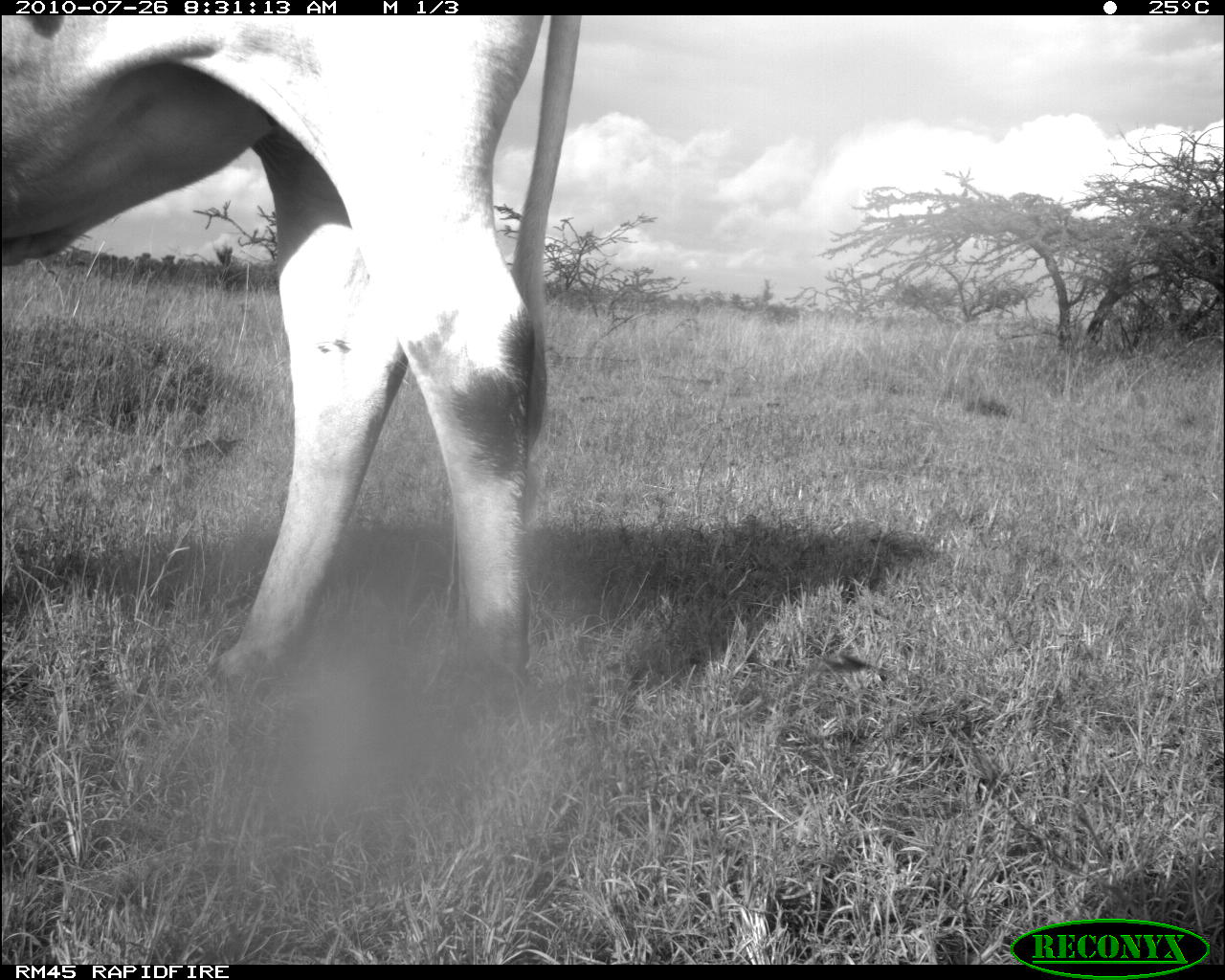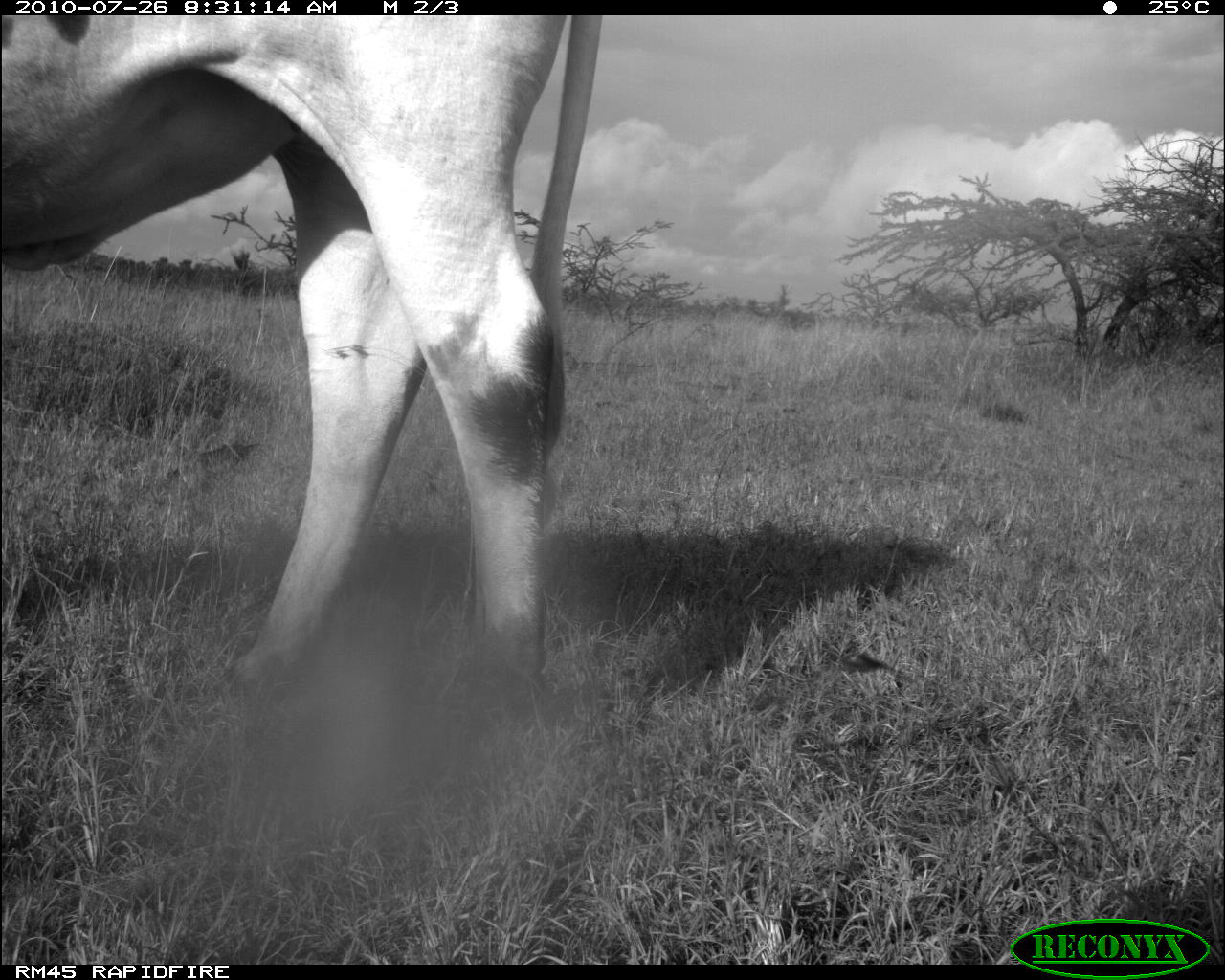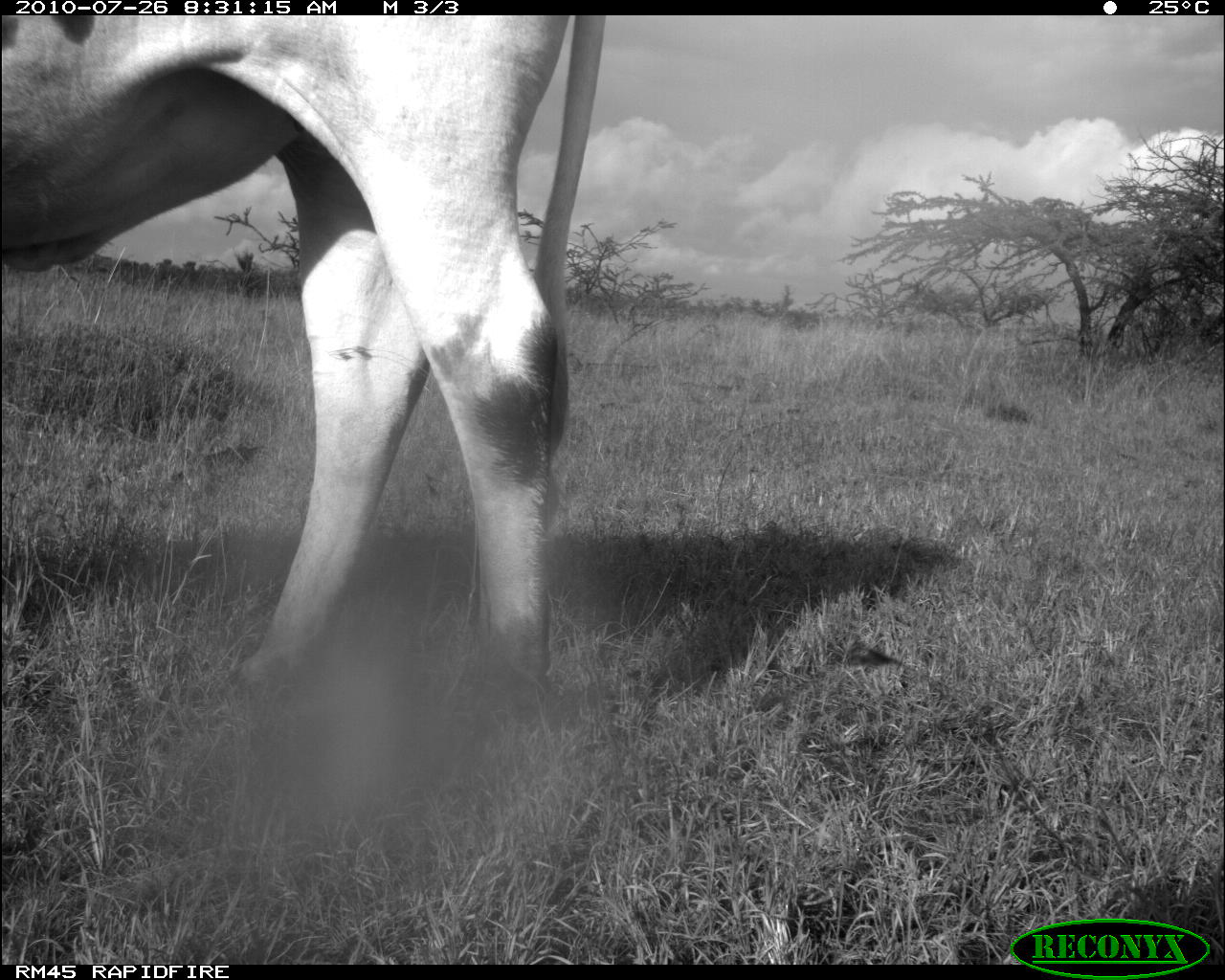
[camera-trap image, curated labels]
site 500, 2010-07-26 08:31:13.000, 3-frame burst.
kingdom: Animalia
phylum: Chordata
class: Mammalia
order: Artiodactyla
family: Bovidae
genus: Tragelaphus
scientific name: Tragelaphus oryx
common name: eland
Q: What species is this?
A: Tragelaphus oryx (eland).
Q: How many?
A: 1.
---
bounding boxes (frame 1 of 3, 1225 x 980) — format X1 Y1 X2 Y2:
tragelaphus oryx: 0 14 581 720